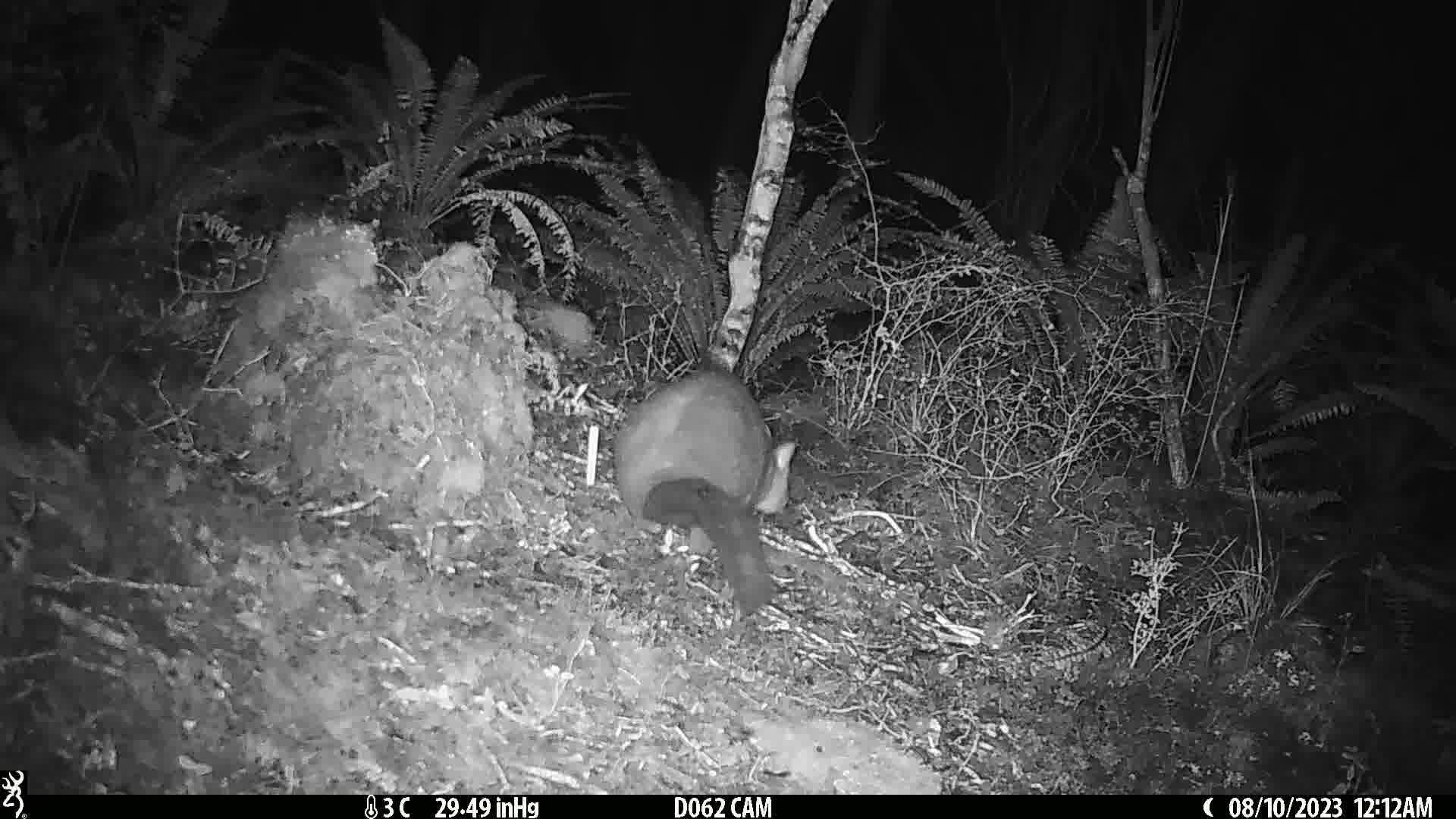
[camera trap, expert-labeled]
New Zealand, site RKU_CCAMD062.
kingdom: Animalia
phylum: Chordata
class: Mammalia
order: Diprotodontia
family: Phalangeridae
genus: Trichosurus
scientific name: Trichosurus vulpecula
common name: common brushtail possum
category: possum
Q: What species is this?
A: Possum (common brushtail possum) (Trichosurus vulpecula).